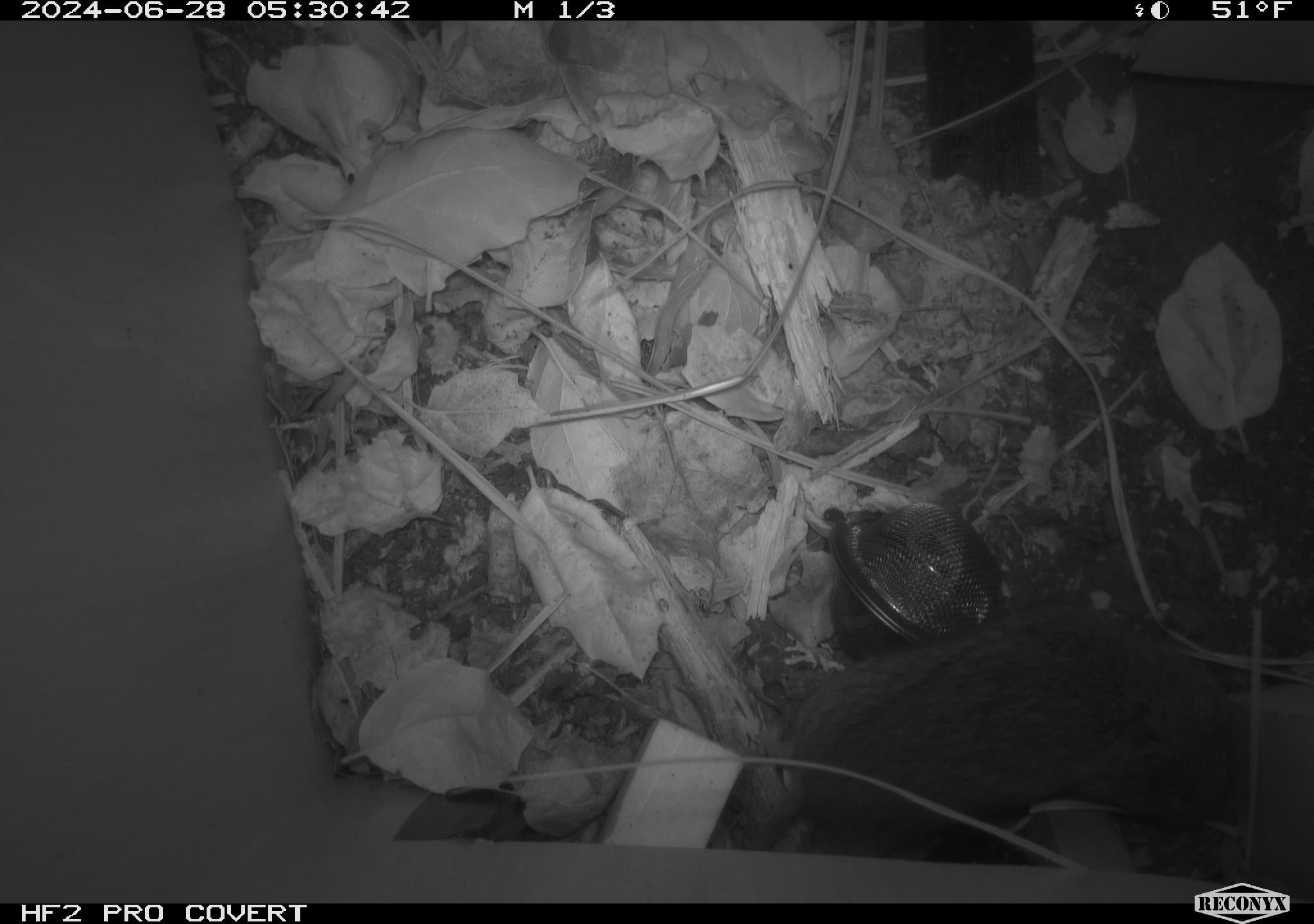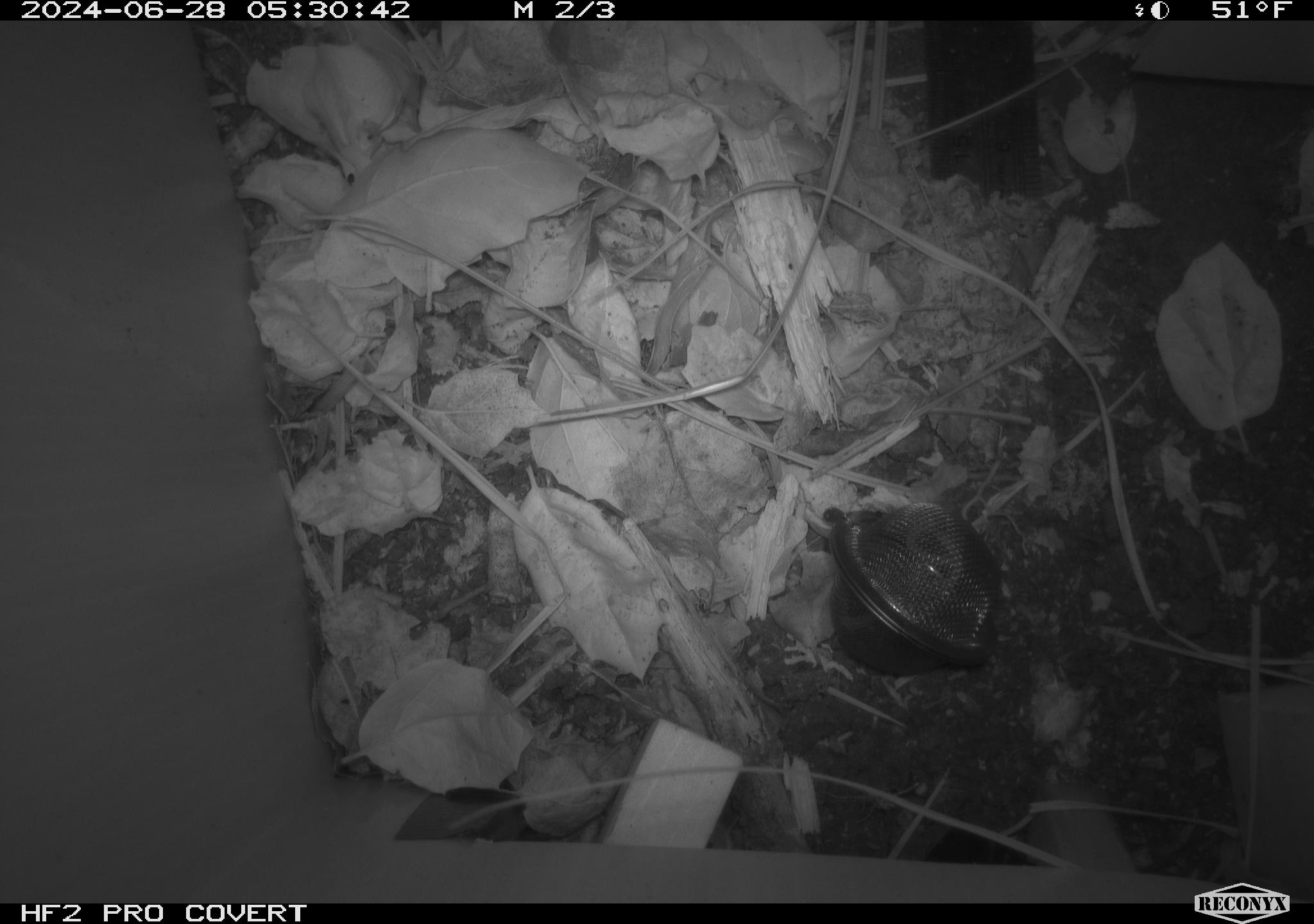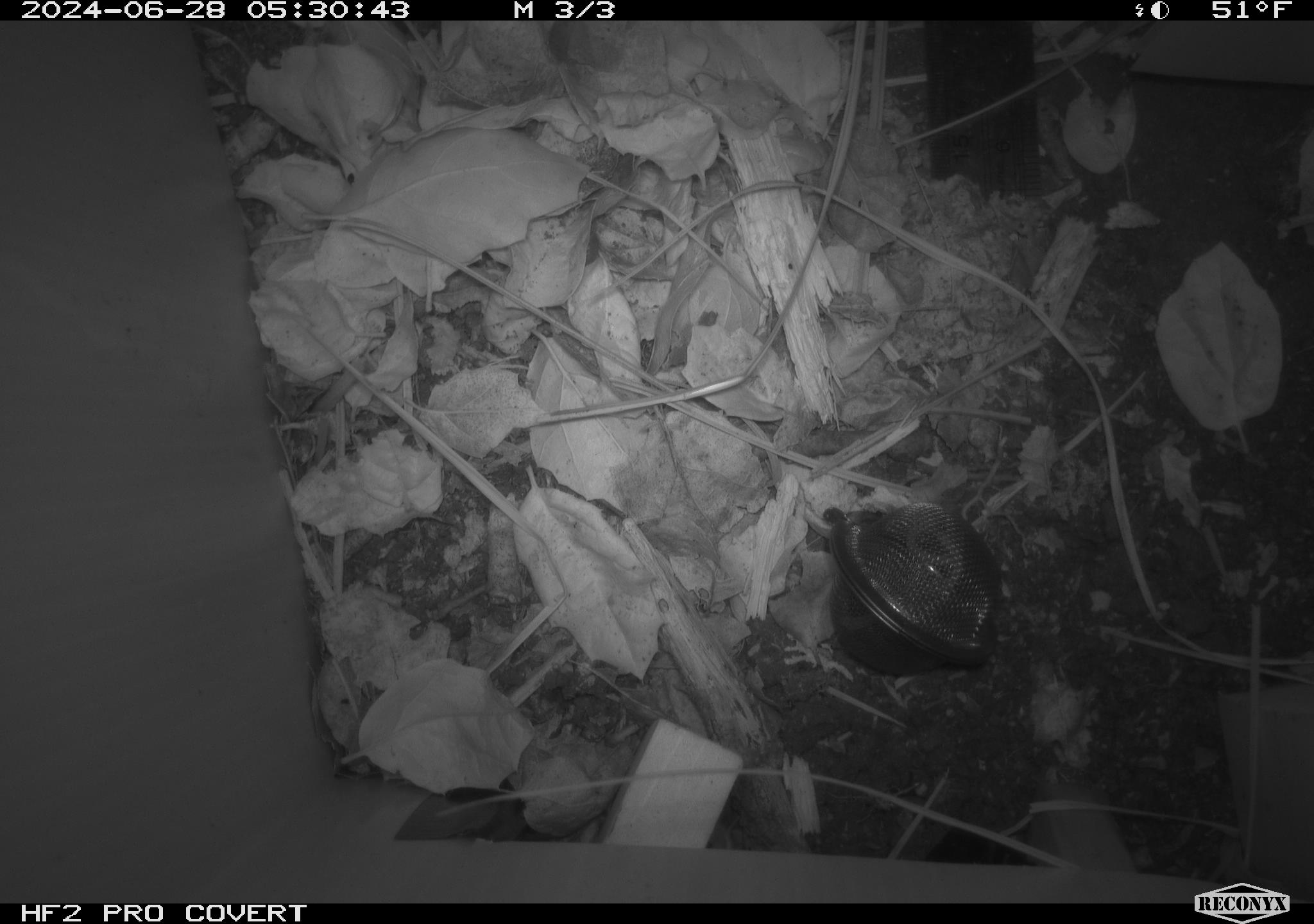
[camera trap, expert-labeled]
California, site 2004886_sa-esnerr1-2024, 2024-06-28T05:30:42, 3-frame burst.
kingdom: Animalia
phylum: Chordata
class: Mammalia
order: Rodentia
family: Cricetidae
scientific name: Cricetidae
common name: hamsters, voles, lemmings, and allies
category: cricetidae family